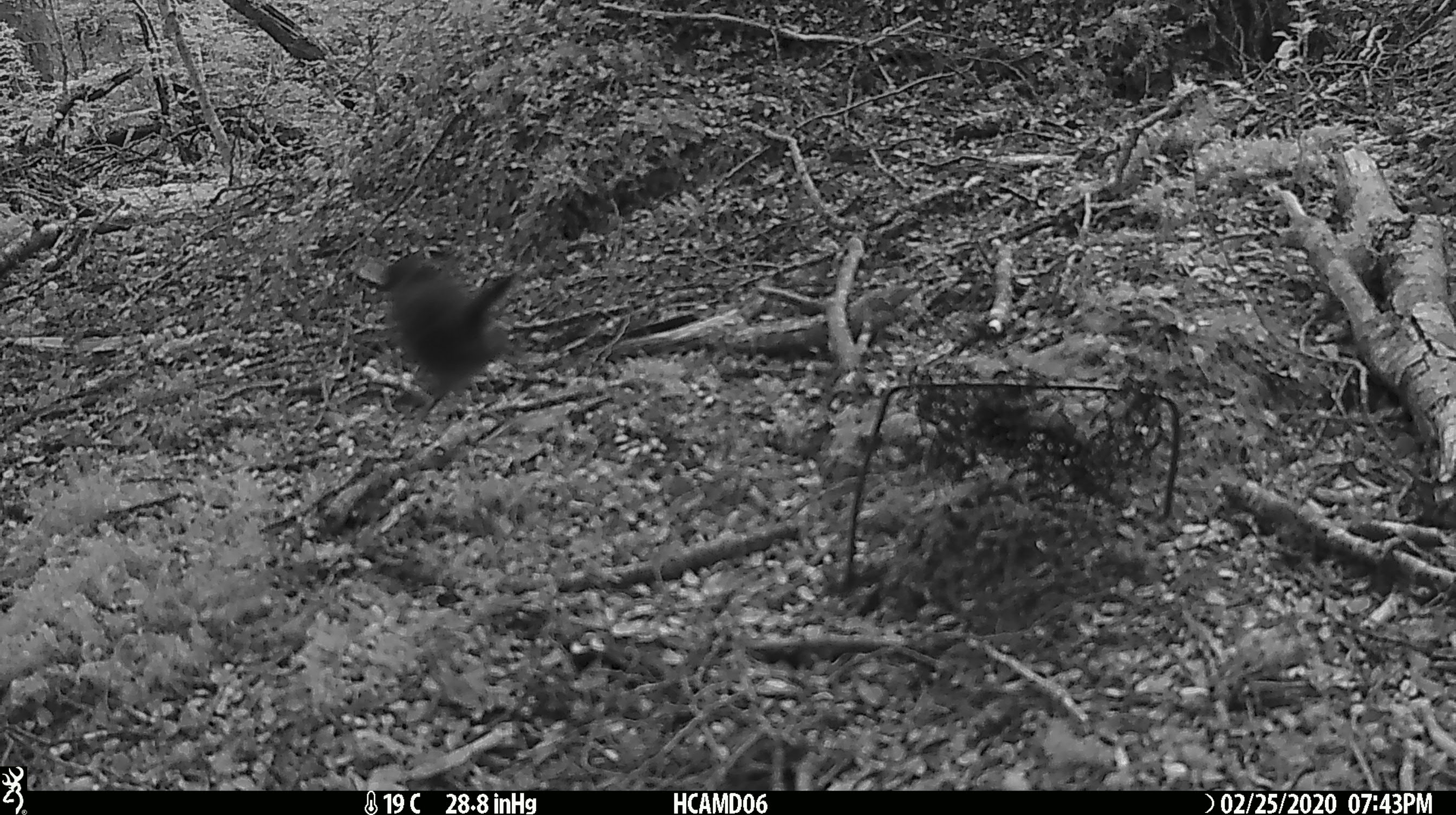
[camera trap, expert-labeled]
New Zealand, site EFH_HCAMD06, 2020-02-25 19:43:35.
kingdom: Animalia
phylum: Chordata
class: Aves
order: Passeriformes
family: Petroicidae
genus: Petroica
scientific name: Petroica australis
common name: new zealand robin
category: robin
Robin (new zealand robin) (Petroica australis).